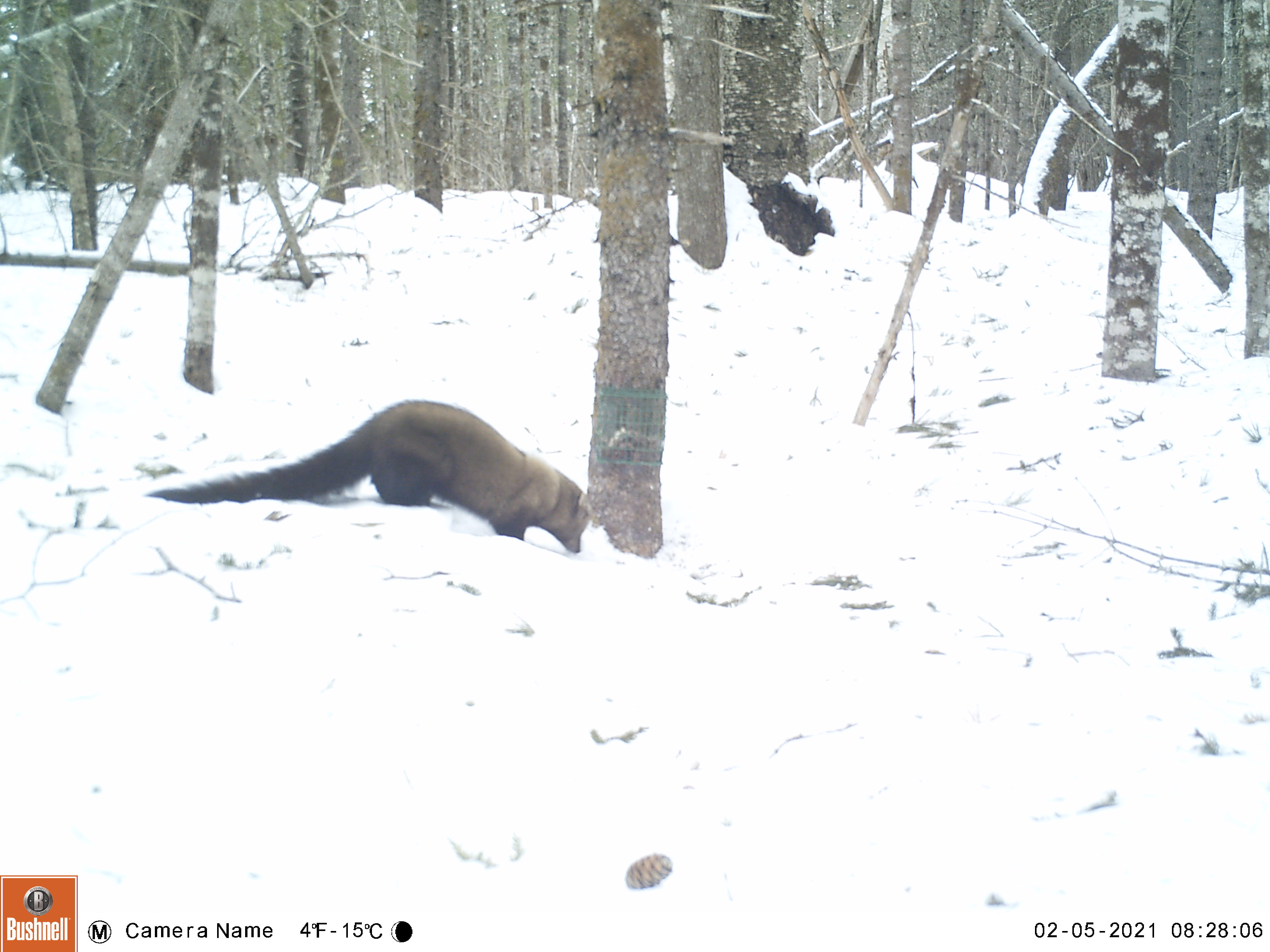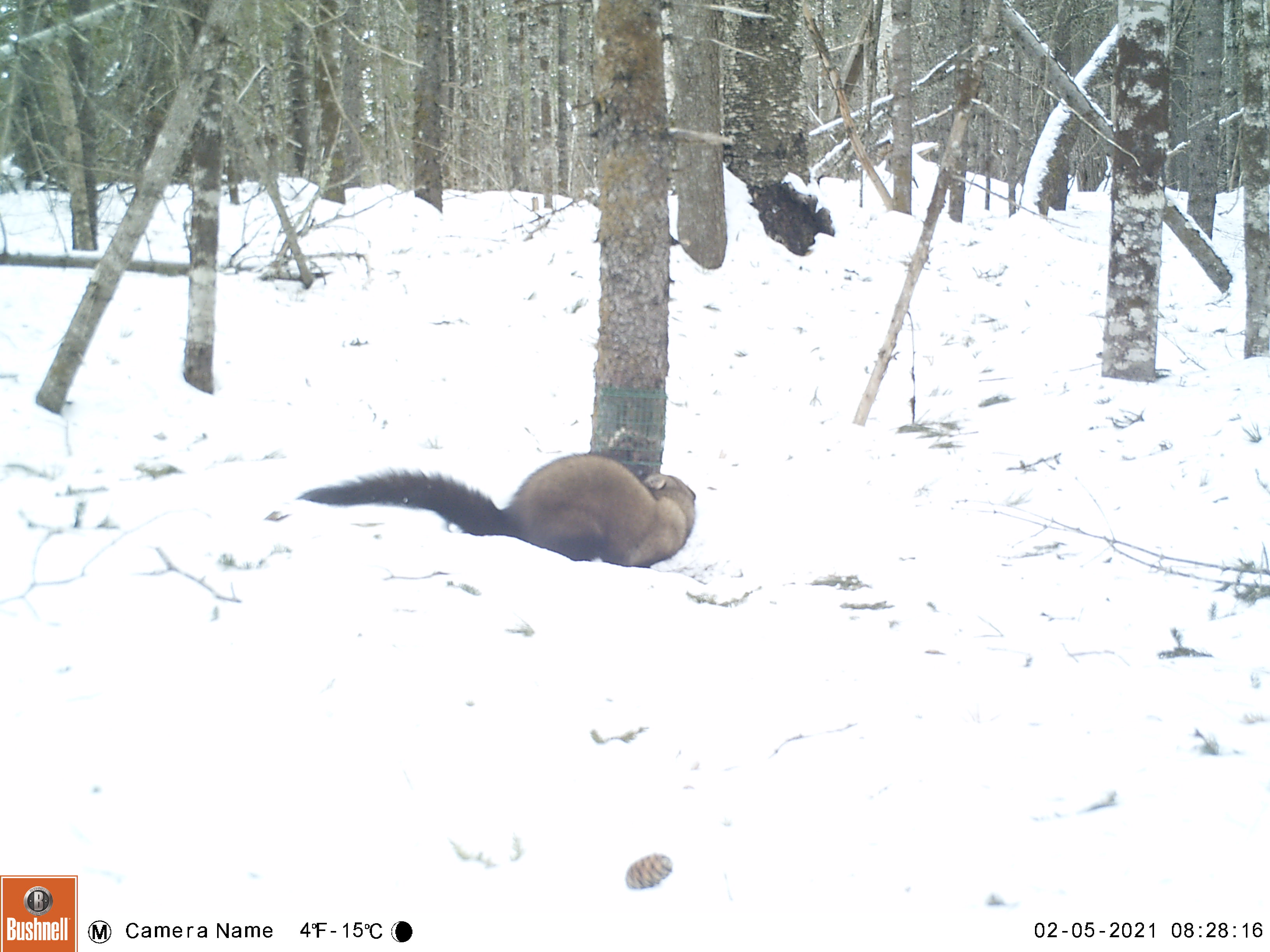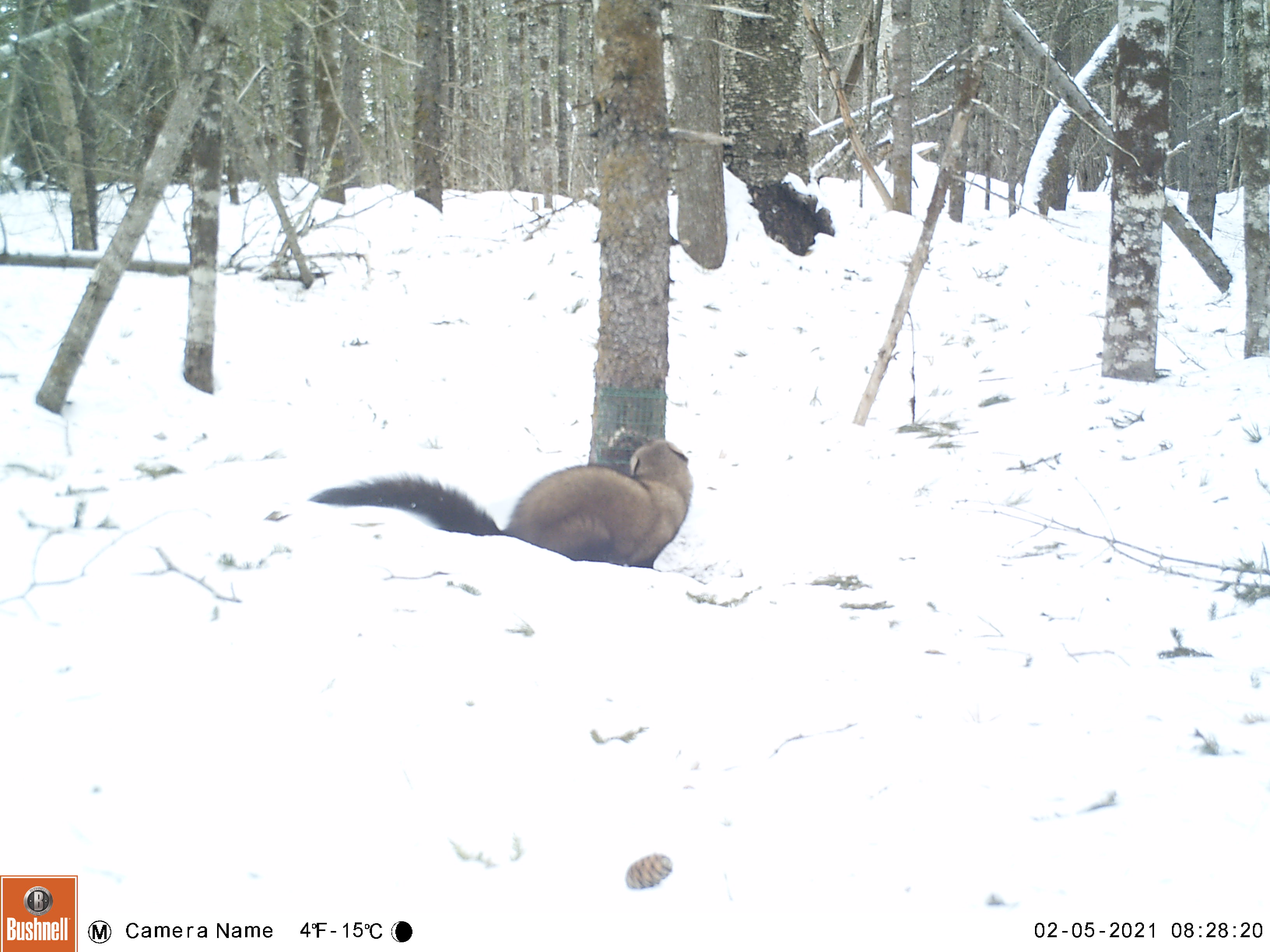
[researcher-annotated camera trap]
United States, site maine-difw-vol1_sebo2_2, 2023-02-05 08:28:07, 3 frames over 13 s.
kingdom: Animalia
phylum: Chordata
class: Mammalia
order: Carnivora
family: Mustelidae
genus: Pekania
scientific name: Pekania pennanti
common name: fisher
Fisher (Pekania pennanti).